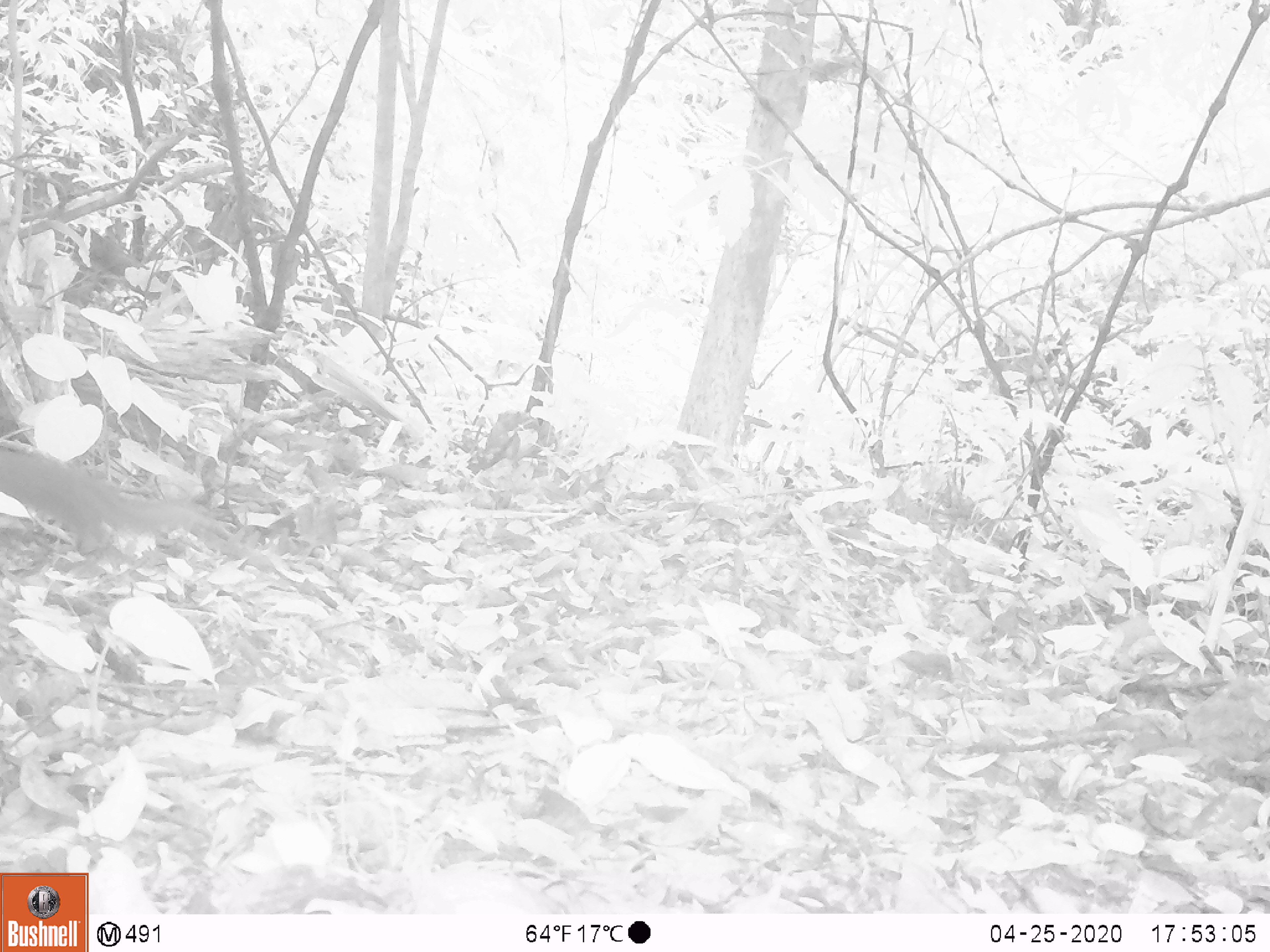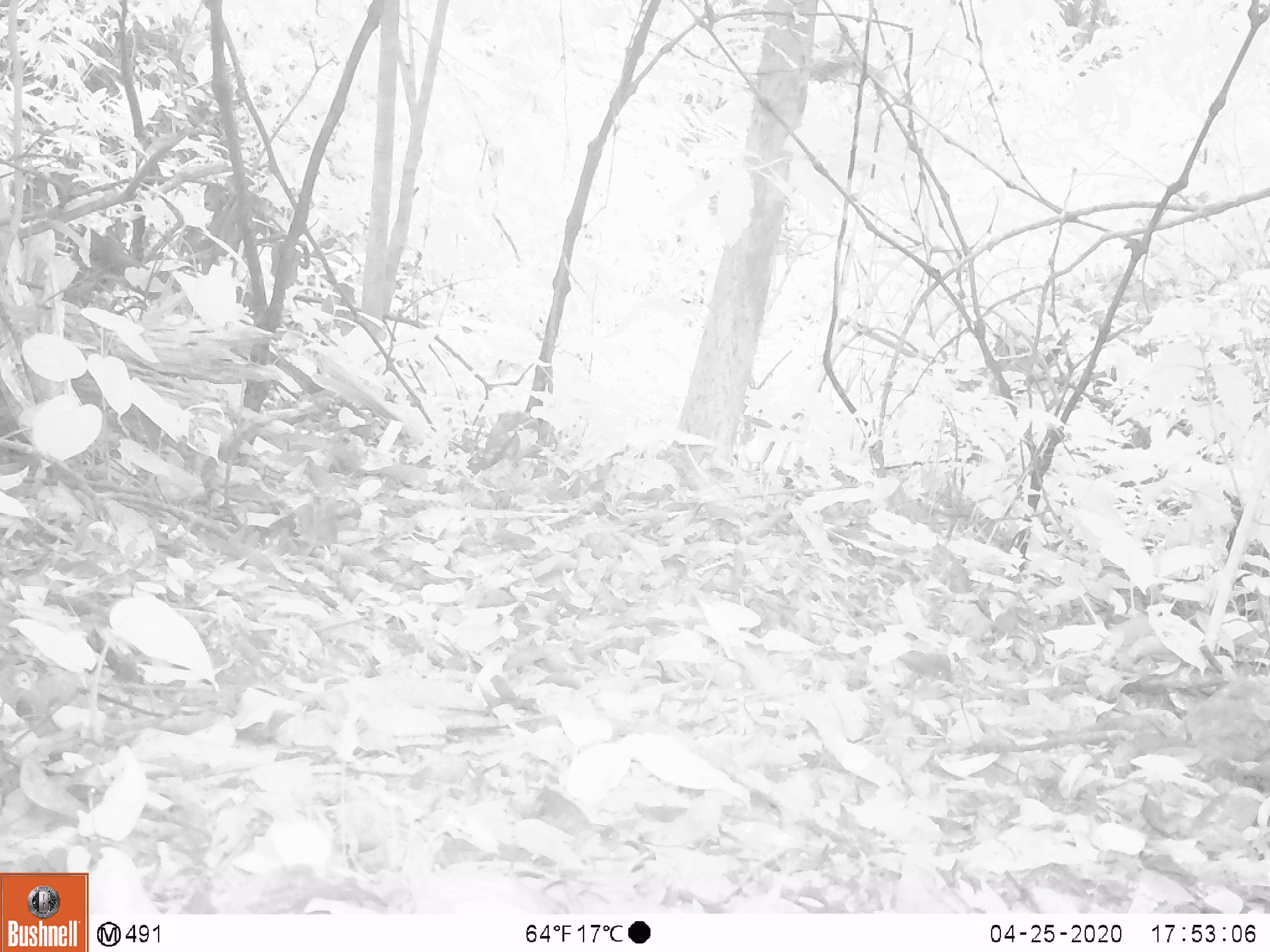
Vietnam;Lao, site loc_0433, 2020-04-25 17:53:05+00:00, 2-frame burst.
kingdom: Animalia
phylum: Chordata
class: Mammalia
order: Rodentia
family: Sciuridae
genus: Dremomys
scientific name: Dremomys rufigenis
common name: red-cheeked squirrel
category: red cheeked squirrel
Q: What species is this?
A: Red cheeked squirrel (red-cheeked squirrel) (Dremomys rufigenis).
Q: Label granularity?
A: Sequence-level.